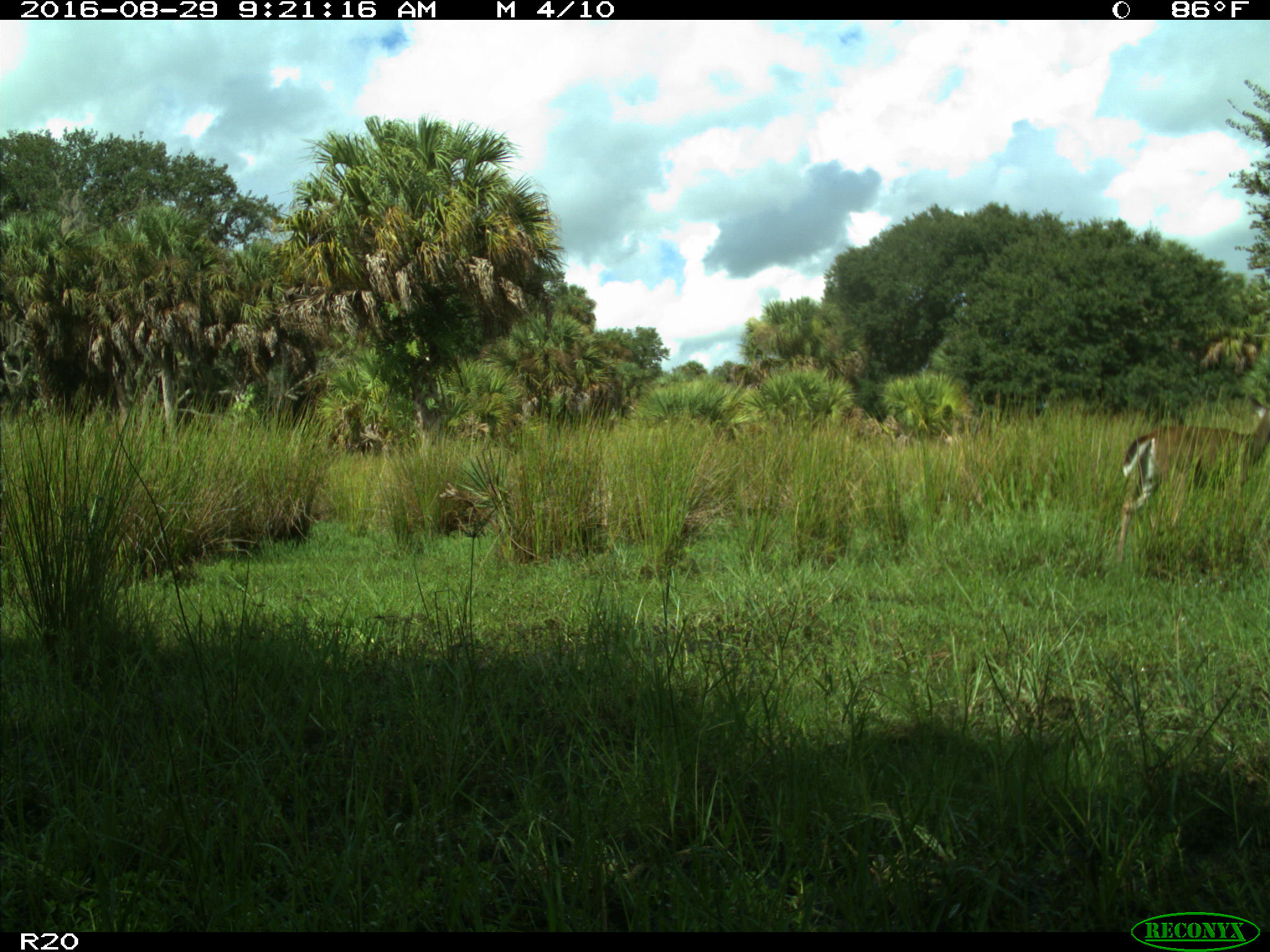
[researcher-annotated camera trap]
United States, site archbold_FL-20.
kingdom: Animalia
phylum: Chordata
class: Mammalia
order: Artiodactyla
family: Cervidae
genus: Odocoileus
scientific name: Odocoileus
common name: deer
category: unidentified deer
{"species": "unidentified deer (deer) (Odocoileus)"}